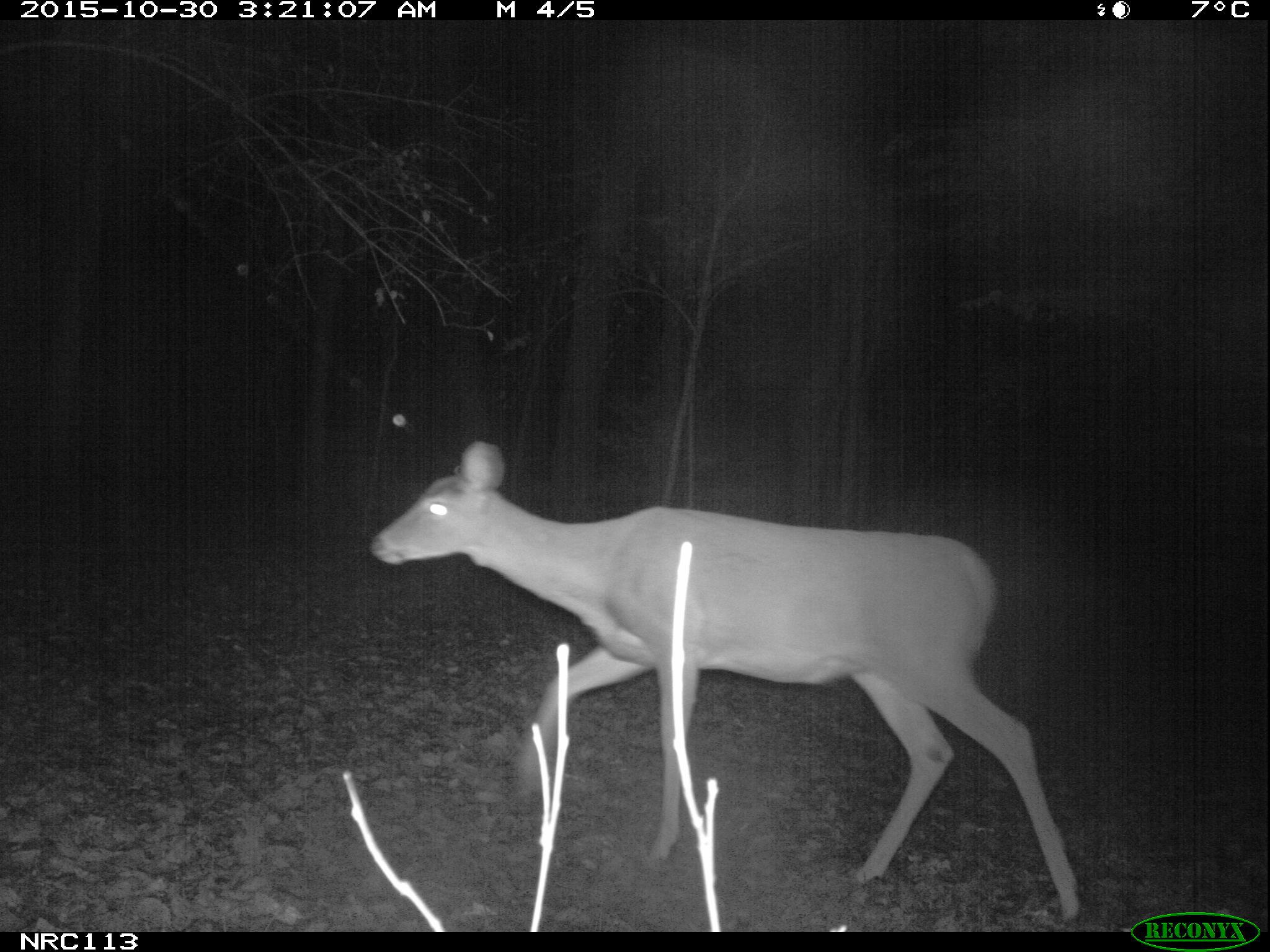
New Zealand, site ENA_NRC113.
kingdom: Animalia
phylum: Chordata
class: Mammalia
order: Artiodactyla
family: Cervidae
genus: Odocoileus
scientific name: Odocoileus virginianus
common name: white-tailed deer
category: white tailed deer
White tailed deer (white-tailed deer) (Odocoileus virginianus).